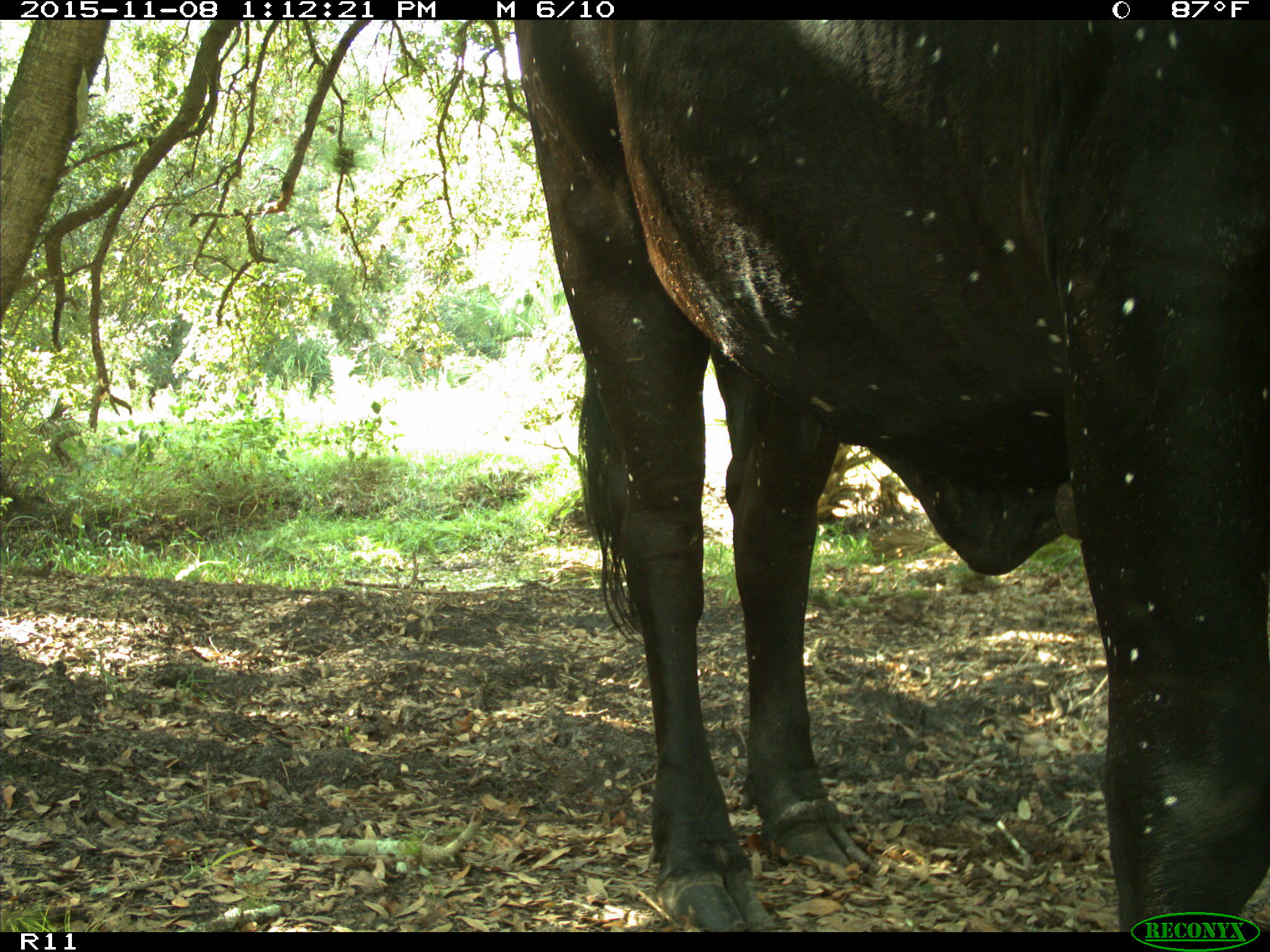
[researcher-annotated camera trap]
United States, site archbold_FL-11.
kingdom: Animalia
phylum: Chordata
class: Mammalia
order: Artiodactyla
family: Bovidae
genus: Bos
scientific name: Bos taurus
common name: domestic cow